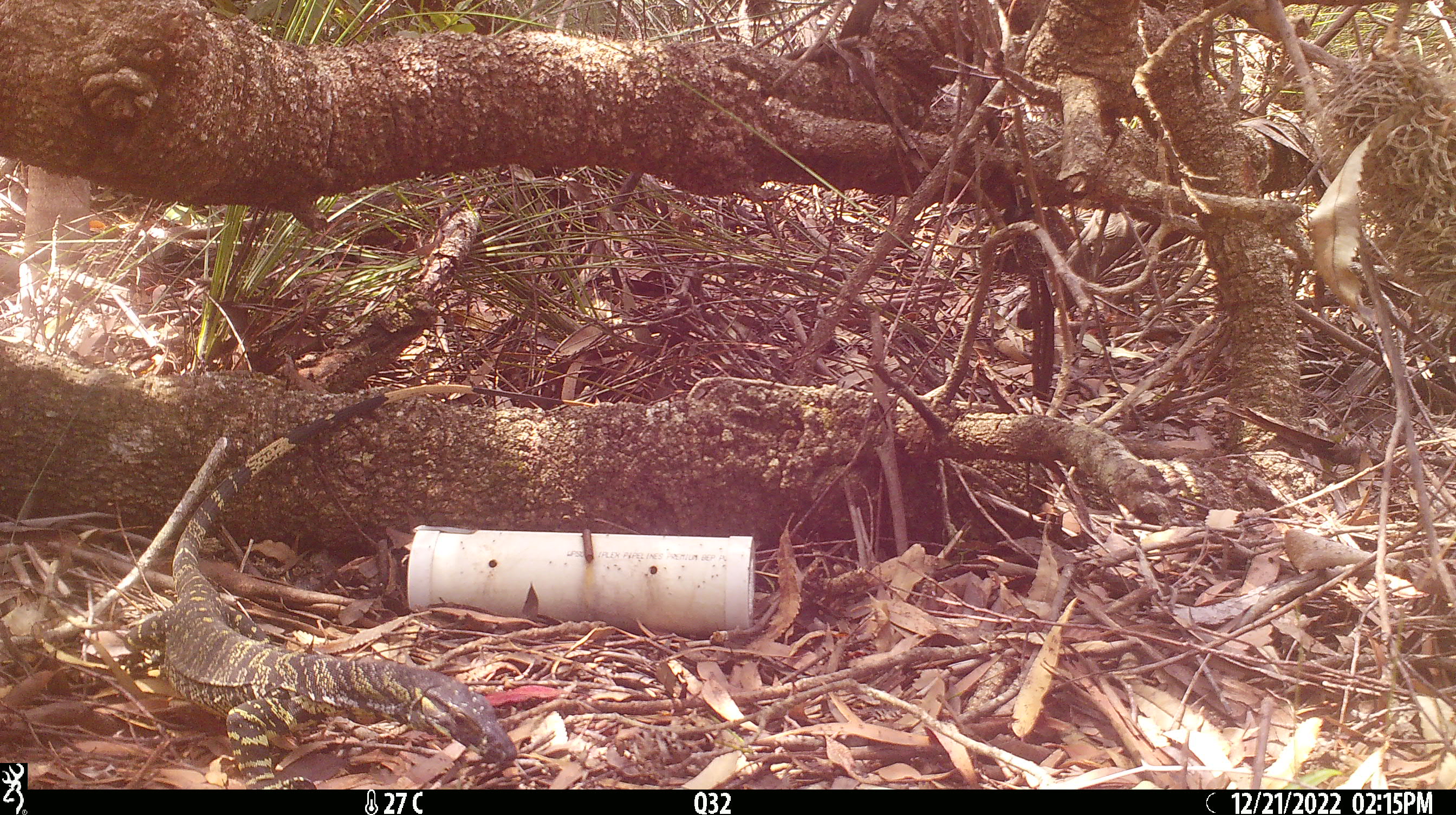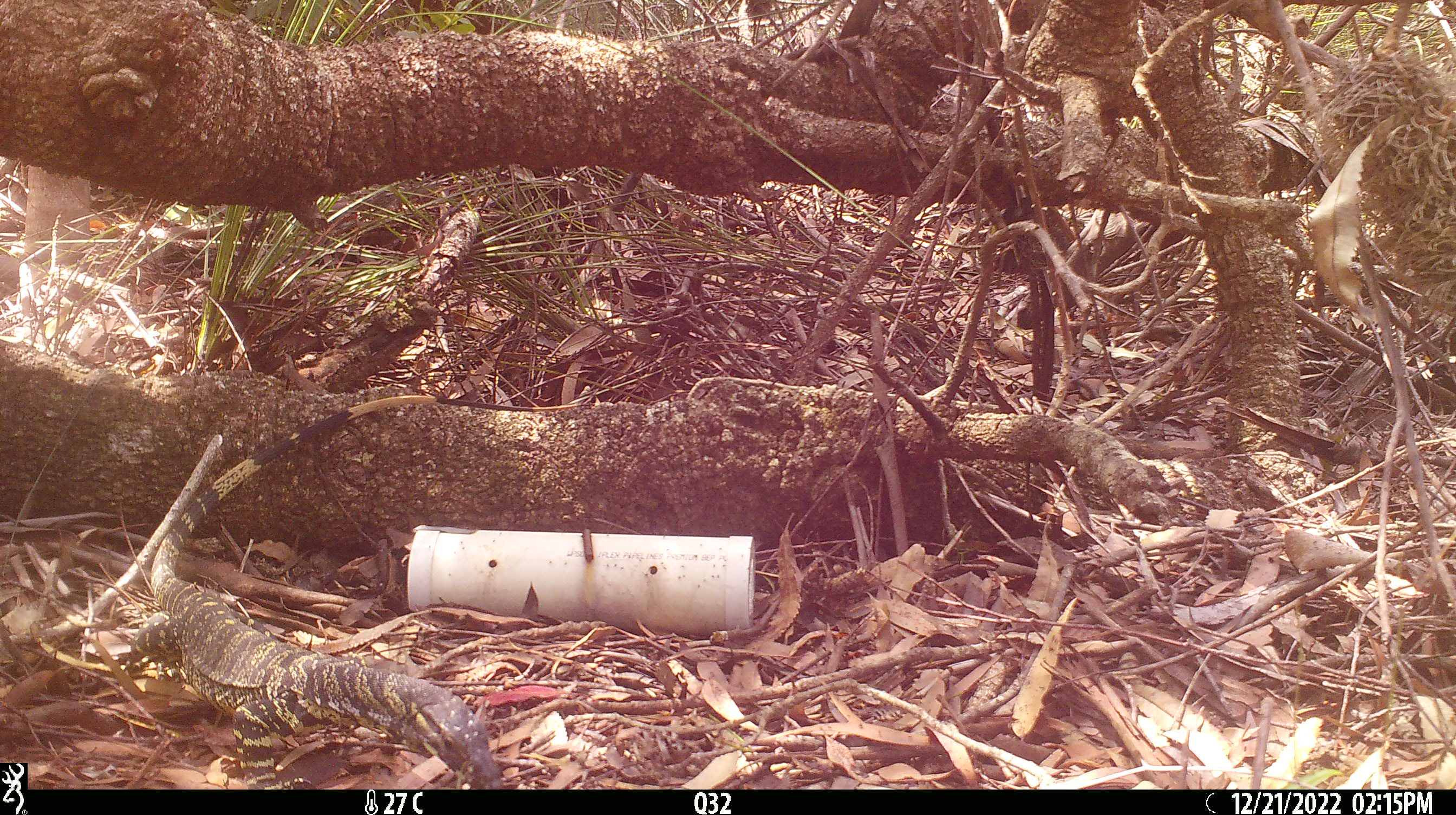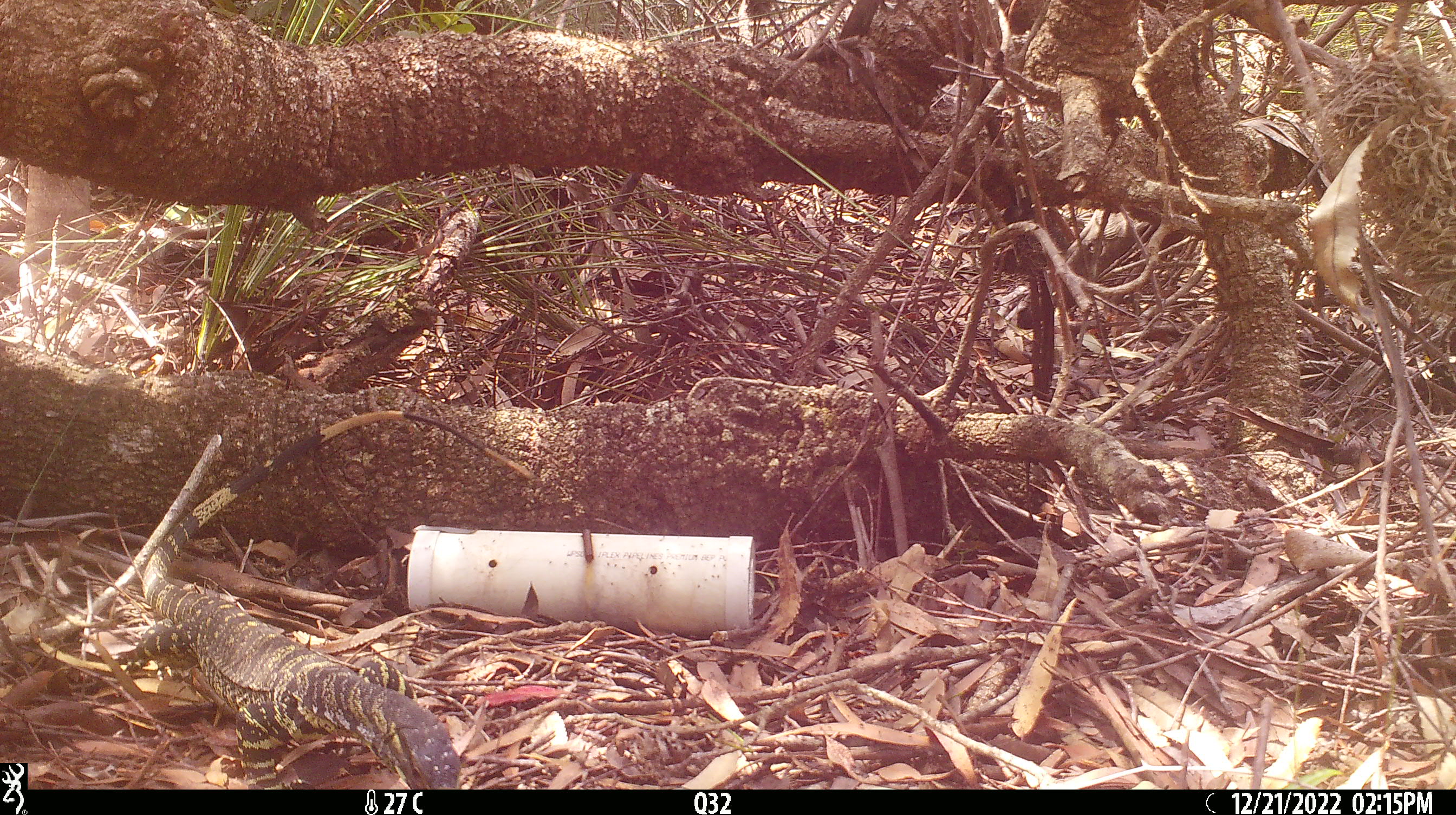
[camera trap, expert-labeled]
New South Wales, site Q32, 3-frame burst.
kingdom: Animalia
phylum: Chordata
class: Reptilia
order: Squamata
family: Varanidae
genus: Varanus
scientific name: Varanus varius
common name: lace monitor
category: goanna